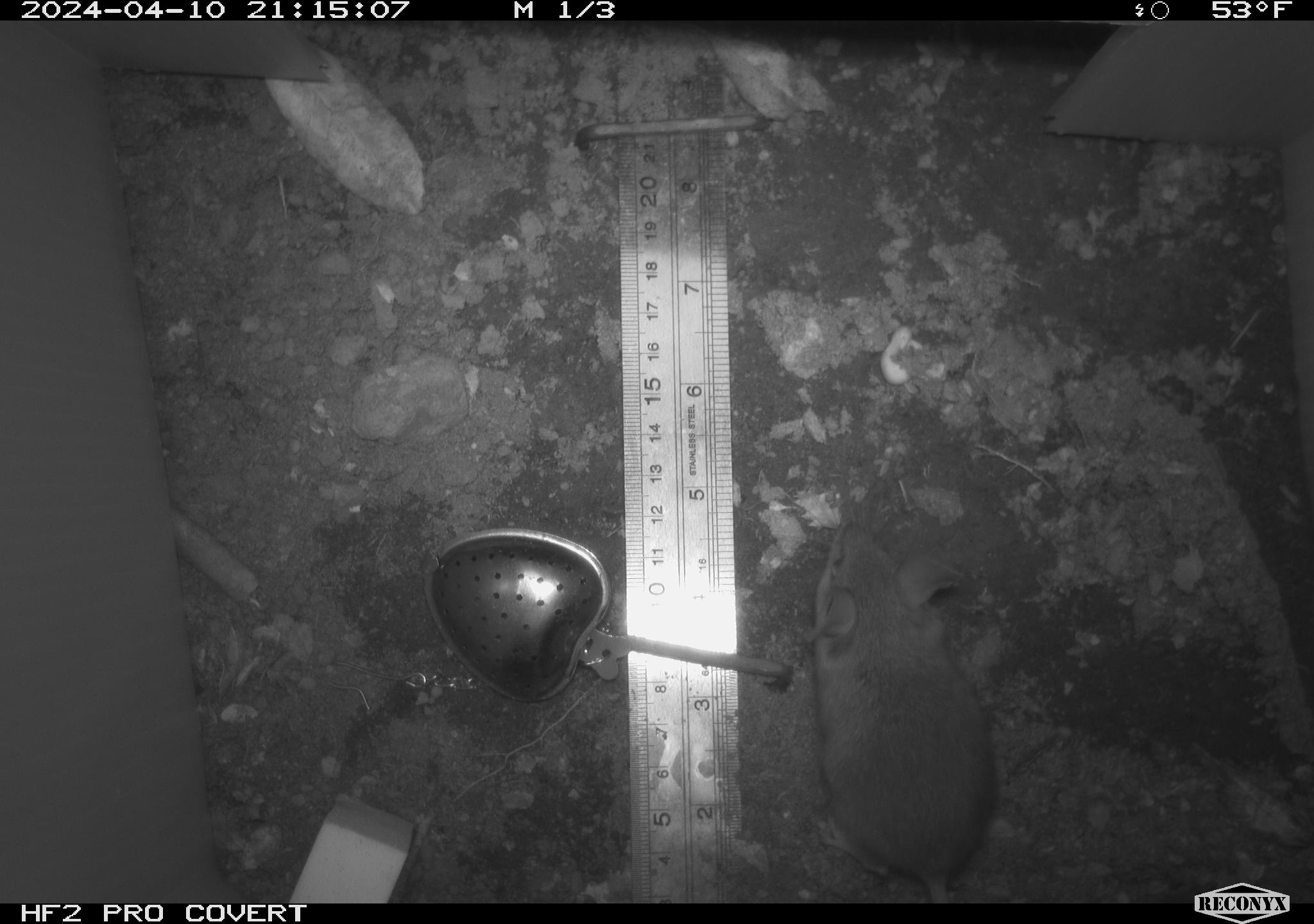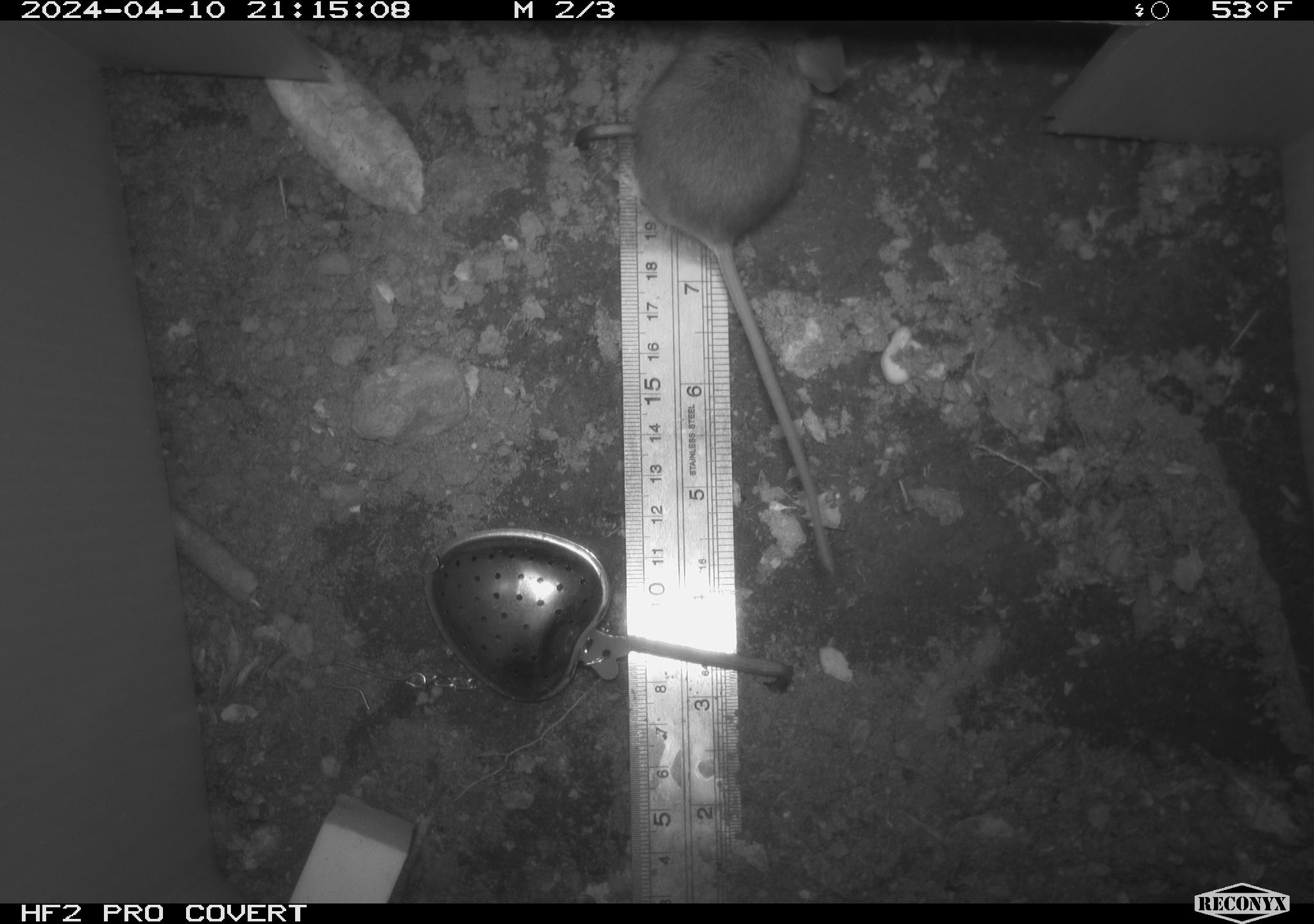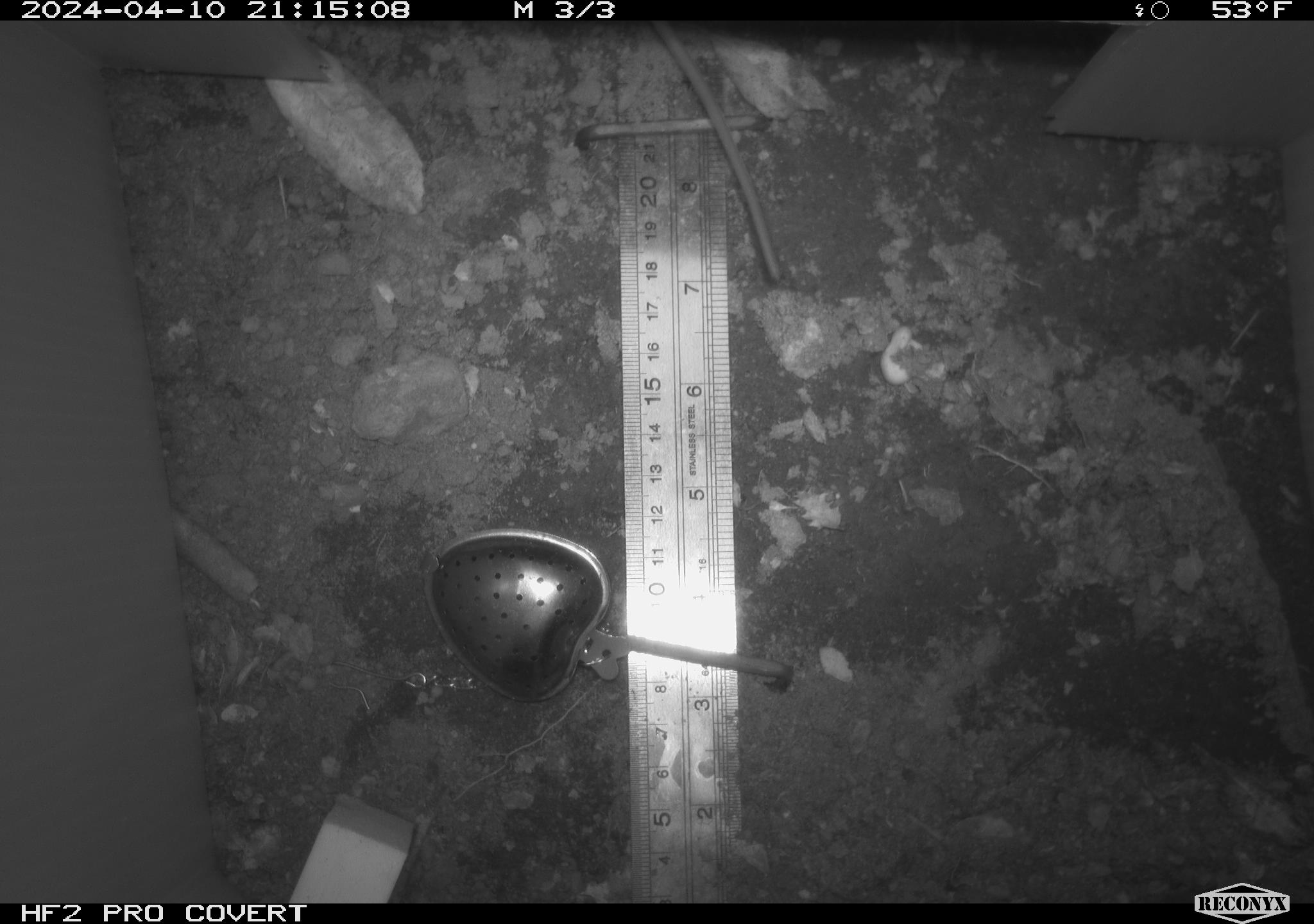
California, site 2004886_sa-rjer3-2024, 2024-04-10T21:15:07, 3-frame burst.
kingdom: Animalia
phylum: Chordata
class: Mammalia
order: Rodentia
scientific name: Rodentia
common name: mouse species